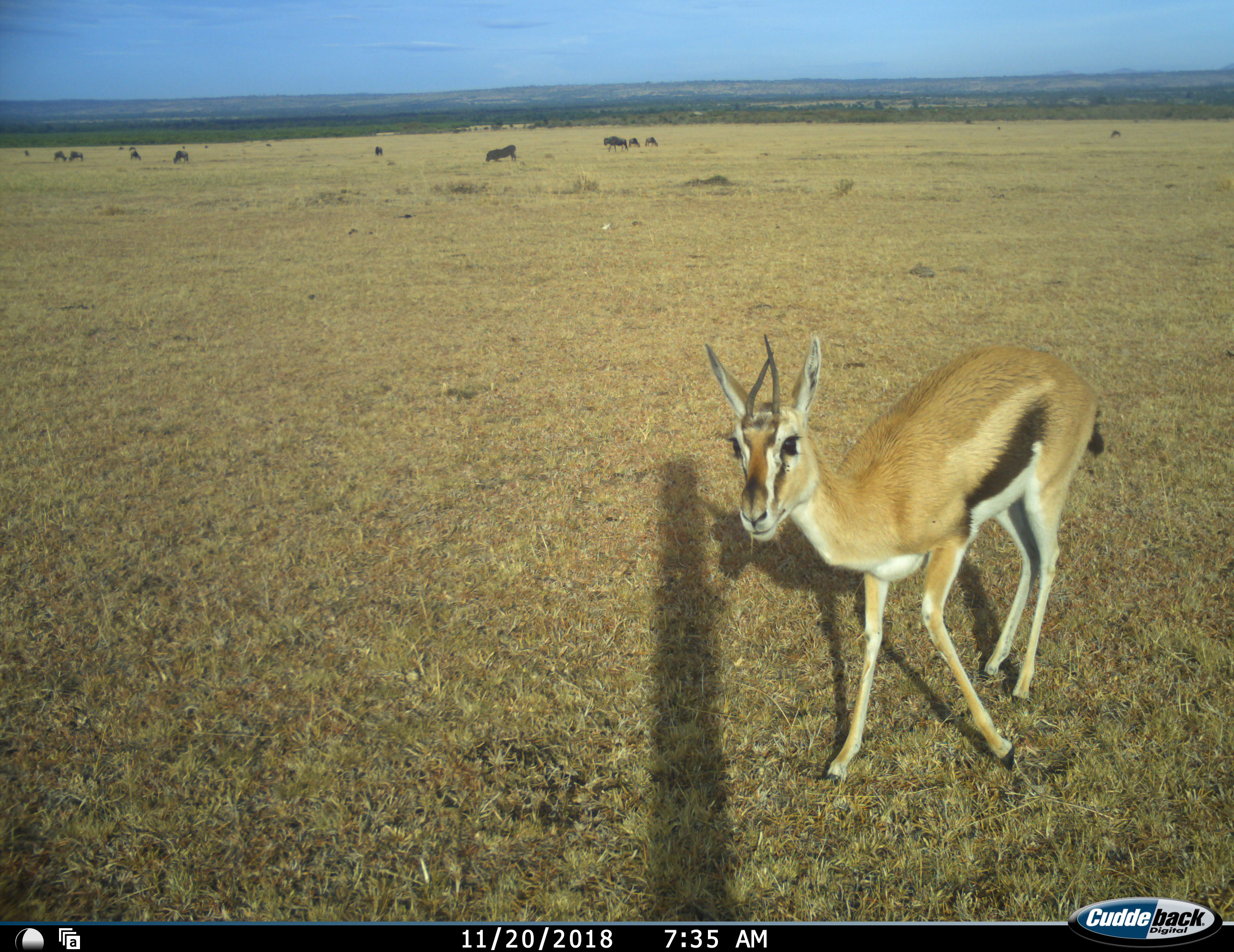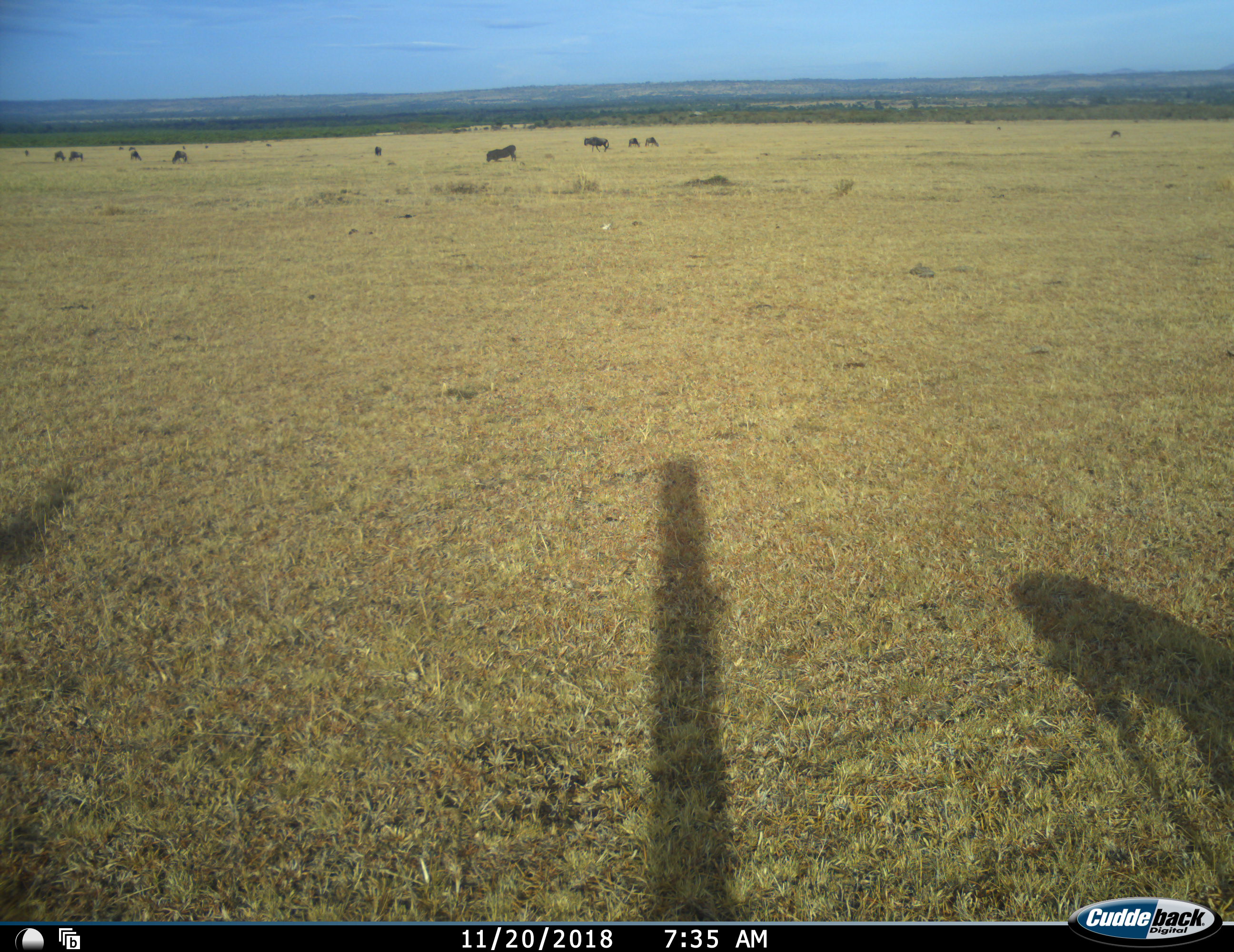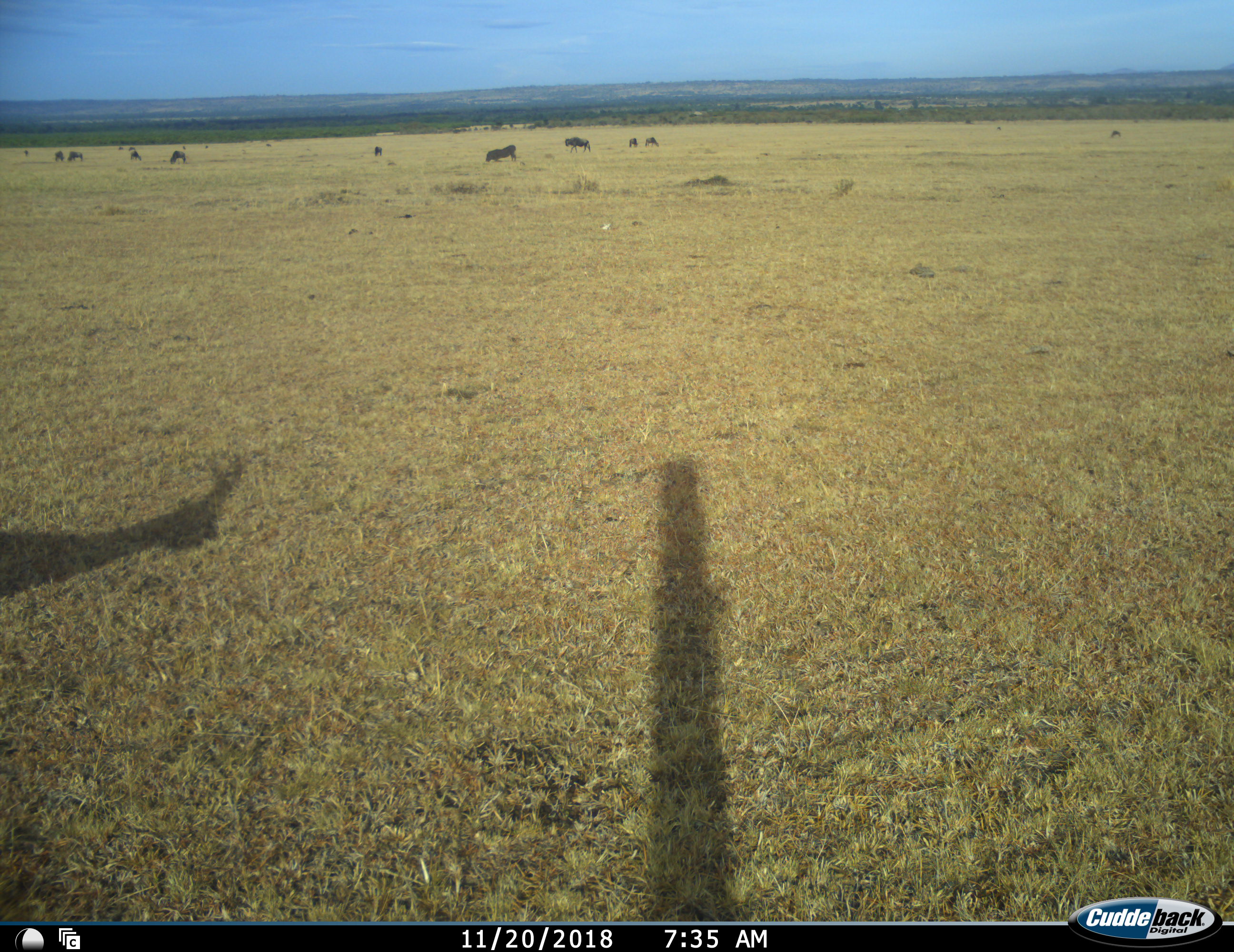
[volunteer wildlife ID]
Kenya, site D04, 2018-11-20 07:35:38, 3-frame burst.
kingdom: Animalia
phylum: Chordata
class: Mammalia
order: Artiodactyla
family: Bovidae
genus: Eudorcas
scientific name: Eudorcas thomsonii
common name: thomson's gazelle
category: gazellethomsons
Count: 1.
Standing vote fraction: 10%.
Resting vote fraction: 0%.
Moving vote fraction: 90%.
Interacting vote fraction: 0%.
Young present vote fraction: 0%.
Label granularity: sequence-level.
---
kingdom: Animalia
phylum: Chordata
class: Mammalia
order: Artiodactyla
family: Bovidae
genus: Connochaetes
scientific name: Connochaetes taurinus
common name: common wildebeest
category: wildebeest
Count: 11-50.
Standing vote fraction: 50%.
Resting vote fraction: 12%.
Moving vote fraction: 25%.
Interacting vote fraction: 12%.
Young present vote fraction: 25%.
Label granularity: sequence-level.